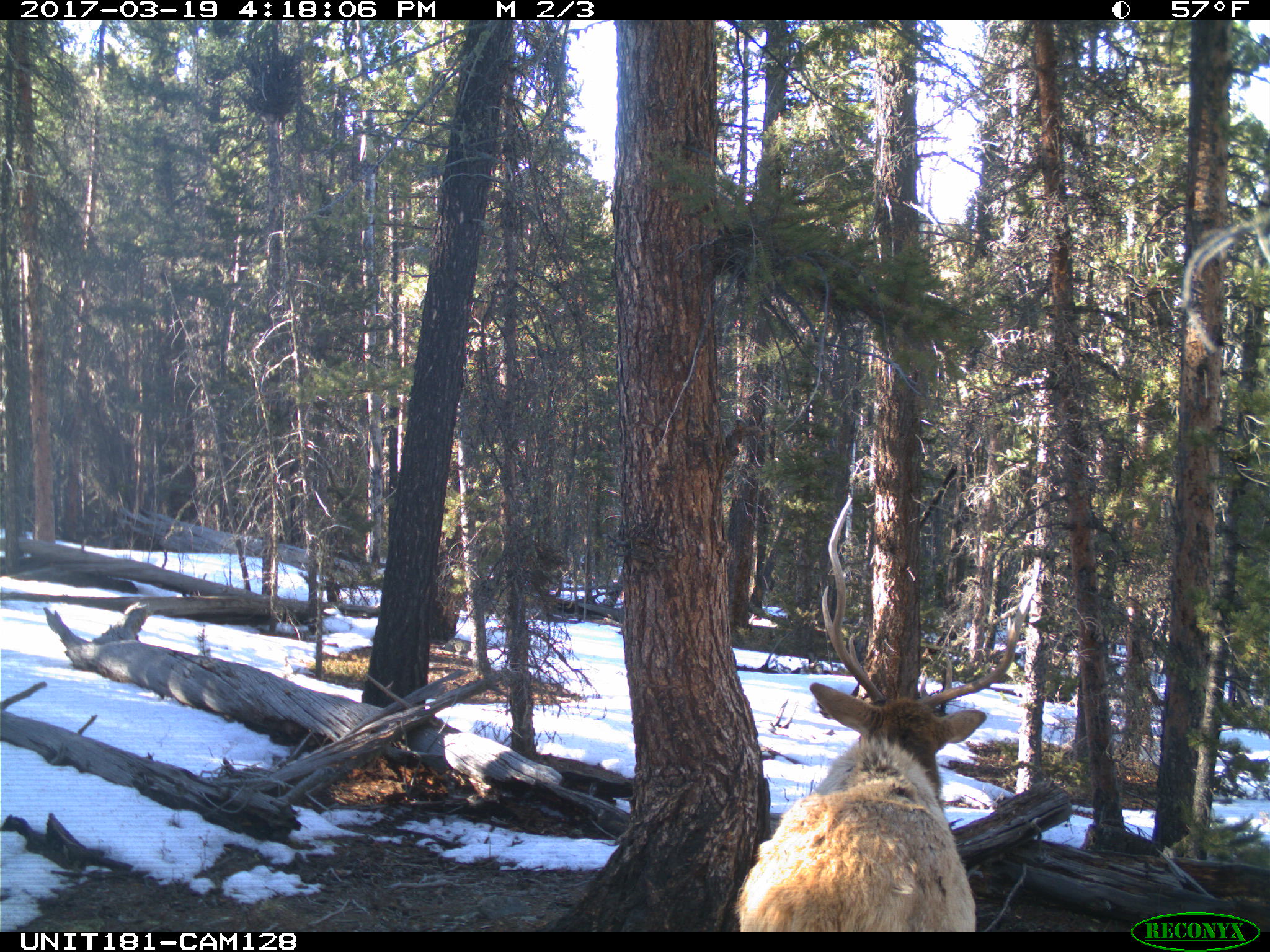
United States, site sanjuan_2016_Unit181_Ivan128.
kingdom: Animalia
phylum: Chordata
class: Mammalia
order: Artiodactyla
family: Cervidae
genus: Cervus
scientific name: Cervus elaphus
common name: red deer